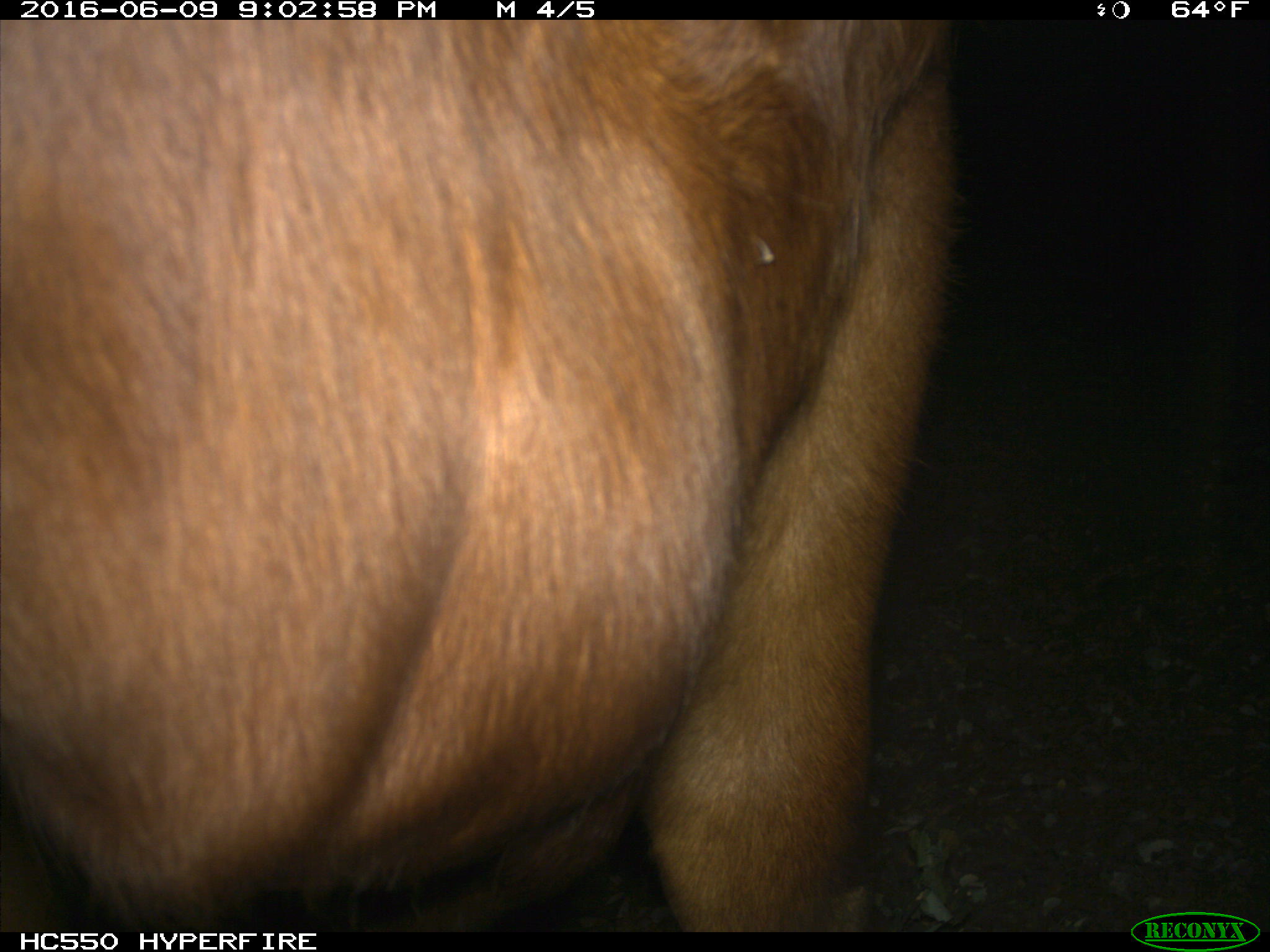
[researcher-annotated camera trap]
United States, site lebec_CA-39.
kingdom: Animalia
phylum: Chordata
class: Mammalia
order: Artiodactyla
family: Bovidae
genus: Bos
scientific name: Bos taurus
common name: domestic cow